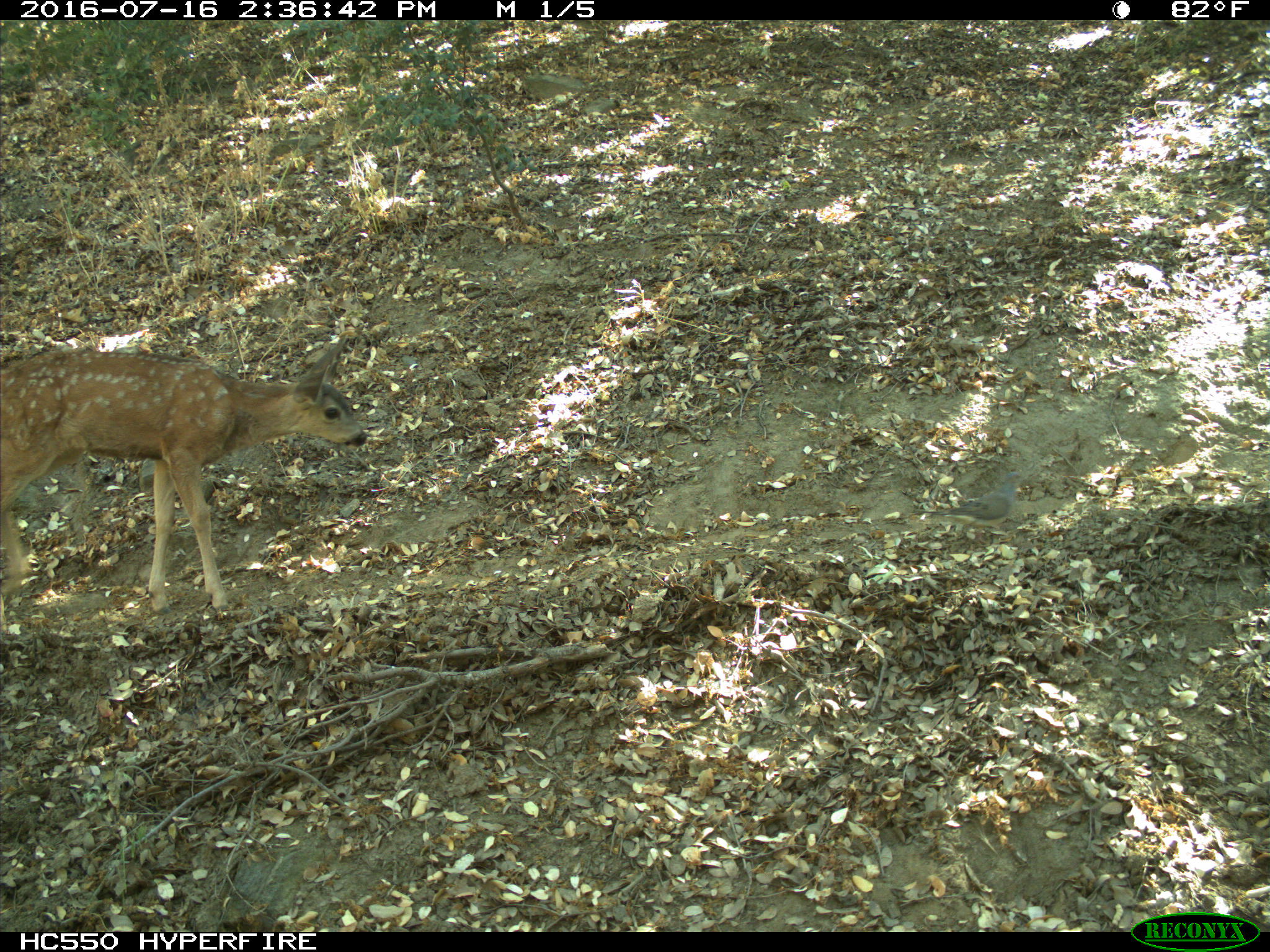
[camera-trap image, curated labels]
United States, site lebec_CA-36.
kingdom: Animalia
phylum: Chordata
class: Mammalia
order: Artiodactyla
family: Cervidae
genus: Odocoileus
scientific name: Odocoileus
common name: deer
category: unidentified deer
Unidentified deer (deer) (Odocoileus).